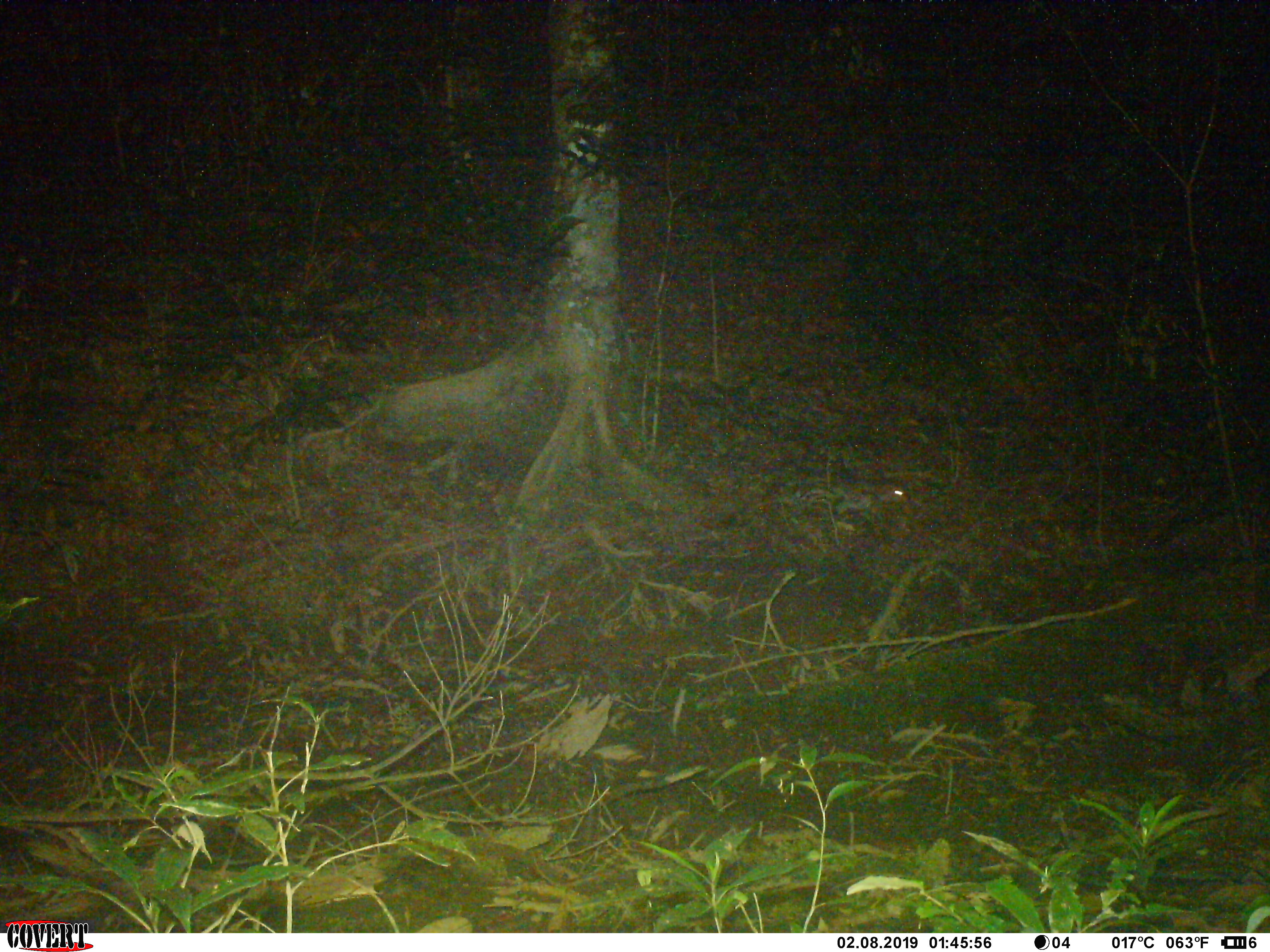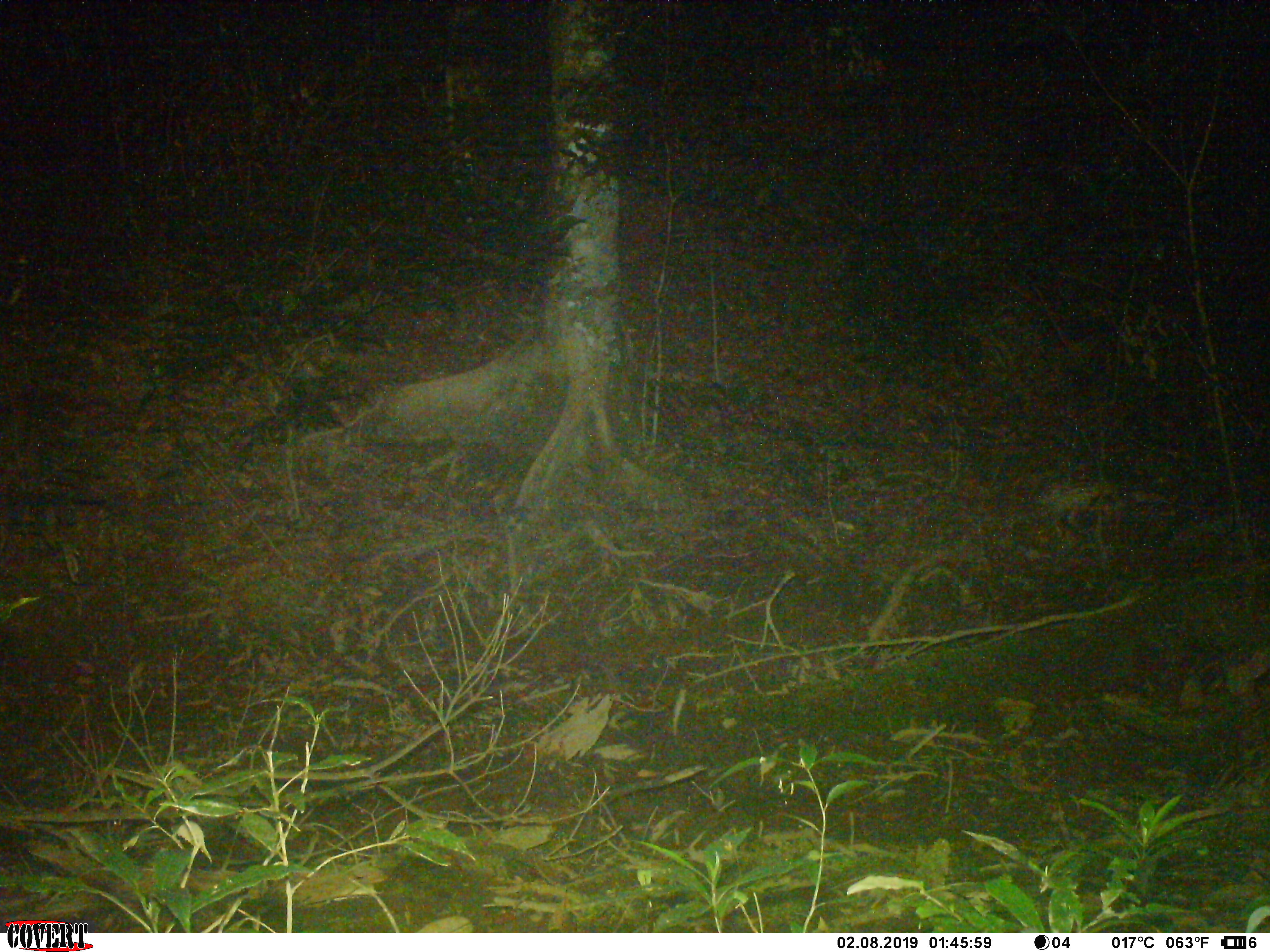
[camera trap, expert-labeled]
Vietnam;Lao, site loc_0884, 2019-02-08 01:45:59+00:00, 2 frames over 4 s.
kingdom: Animalia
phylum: Chordata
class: Mammalia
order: Rodentia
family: Hystricidae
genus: Atherurus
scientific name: Atherurus macrourus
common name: asiatic brush-tailed porcupine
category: asiatic brush tailed porcupine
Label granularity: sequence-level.